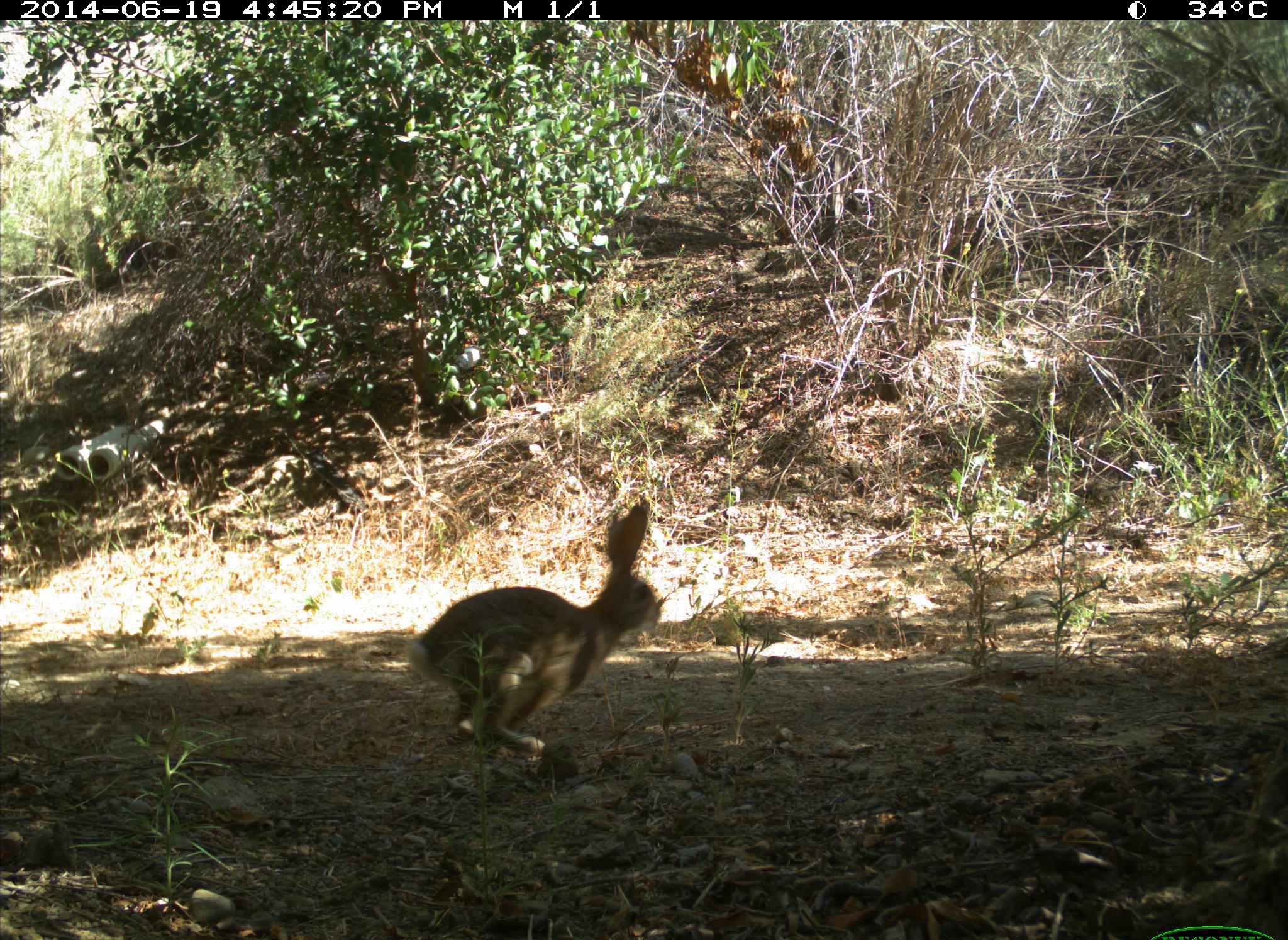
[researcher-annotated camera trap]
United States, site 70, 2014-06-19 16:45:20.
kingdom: Animalia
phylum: Chordata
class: Mammalia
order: Lagomorpha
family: Leporidae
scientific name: Leporidae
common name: rabbits and hares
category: rabbit